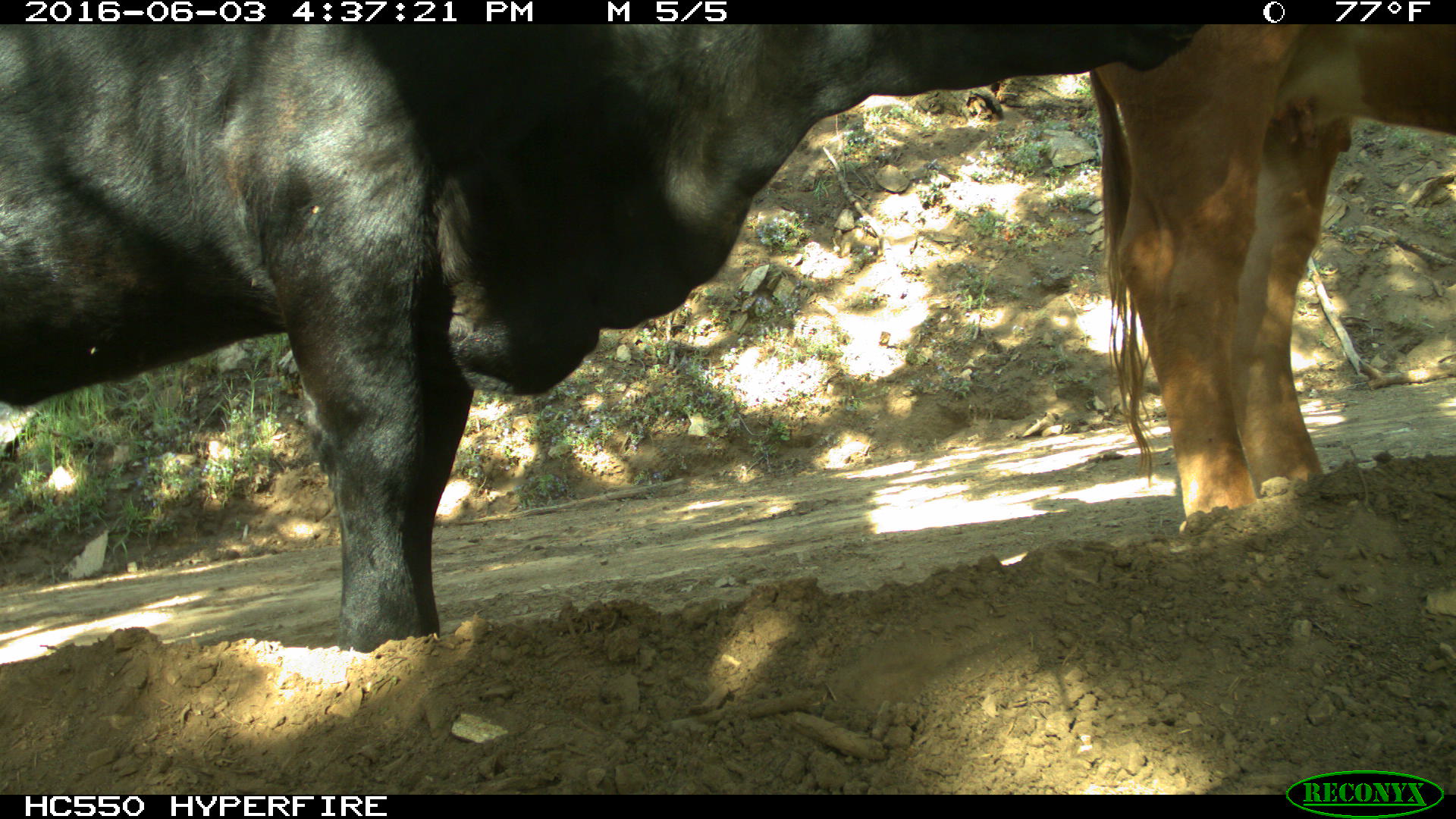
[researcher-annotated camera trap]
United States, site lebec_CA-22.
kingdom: Animalia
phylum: Chordata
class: Mammalia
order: Artiodactyla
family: Bovidae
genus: Bos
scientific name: Bos taurus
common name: domestic cow